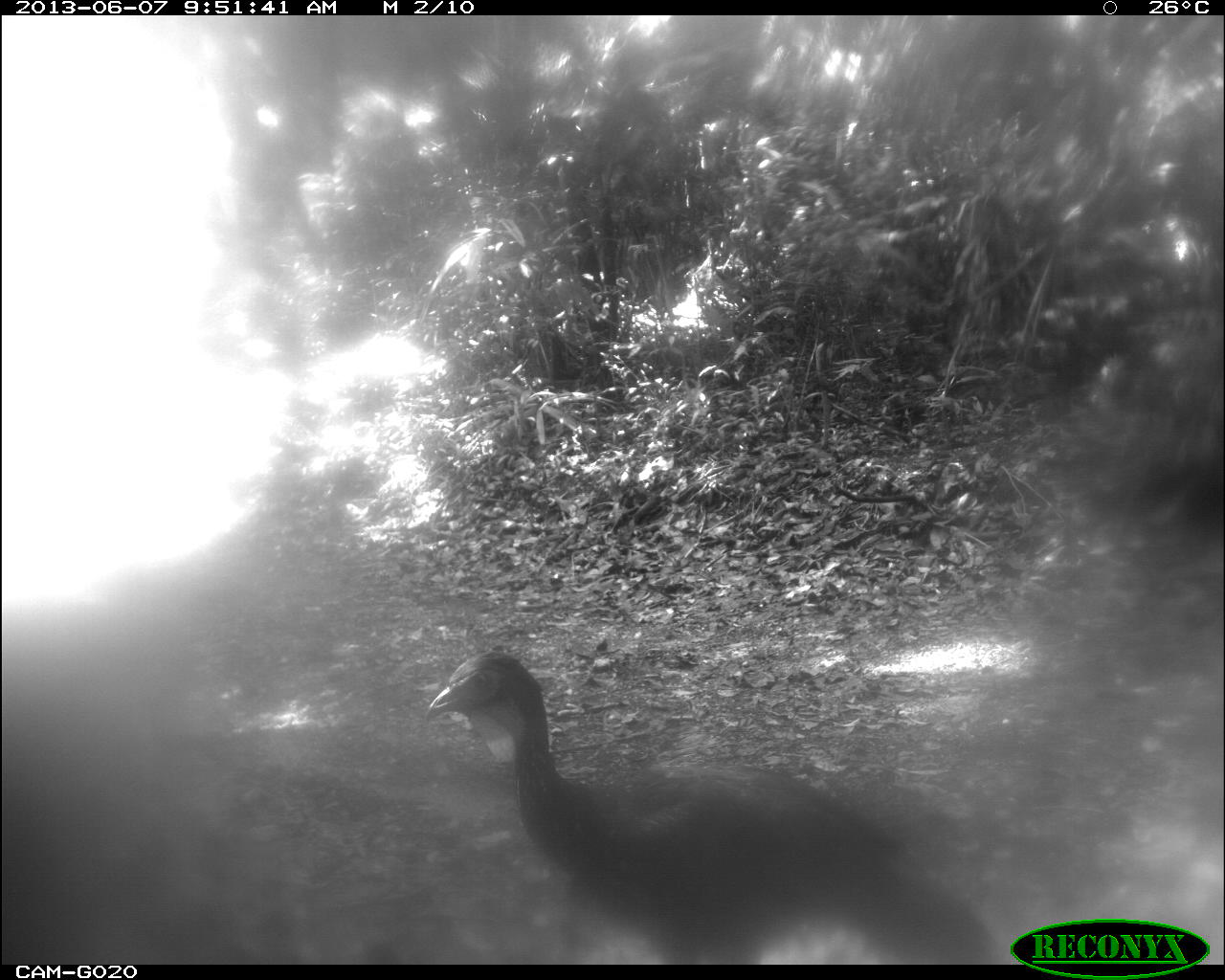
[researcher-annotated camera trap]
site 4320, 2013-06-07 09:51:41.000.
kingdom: Animalia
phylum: Chordata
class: Aves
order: Galliformes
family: Cracidae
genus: Penelope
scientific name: Penelope purpurascens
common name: crested guan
Penelope purpurascens (crested guan), count 1.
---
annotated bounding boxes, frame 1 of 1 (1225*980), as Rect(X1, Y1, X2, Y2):
penelope purpurascens: Rect(424, 645, 1000, 964)